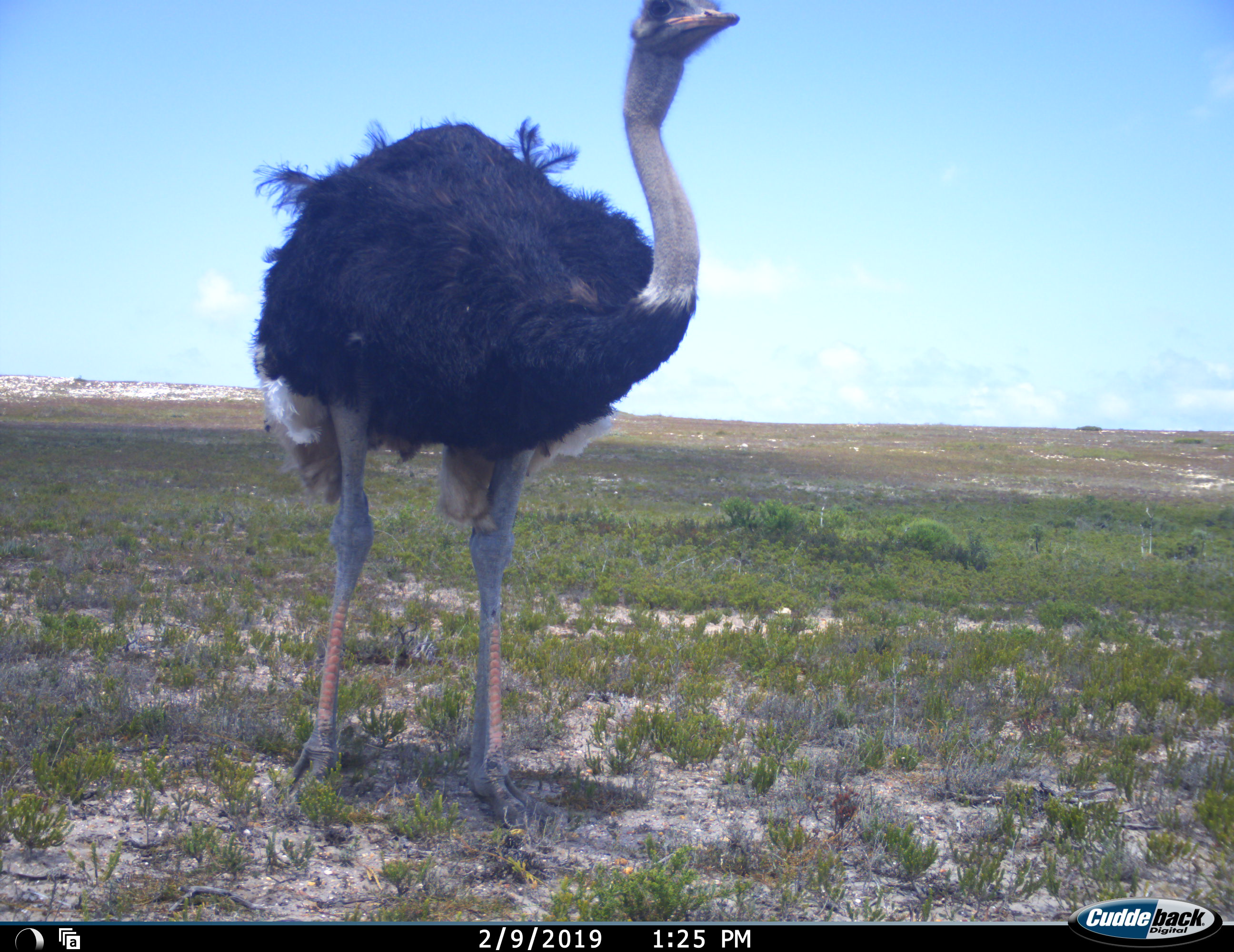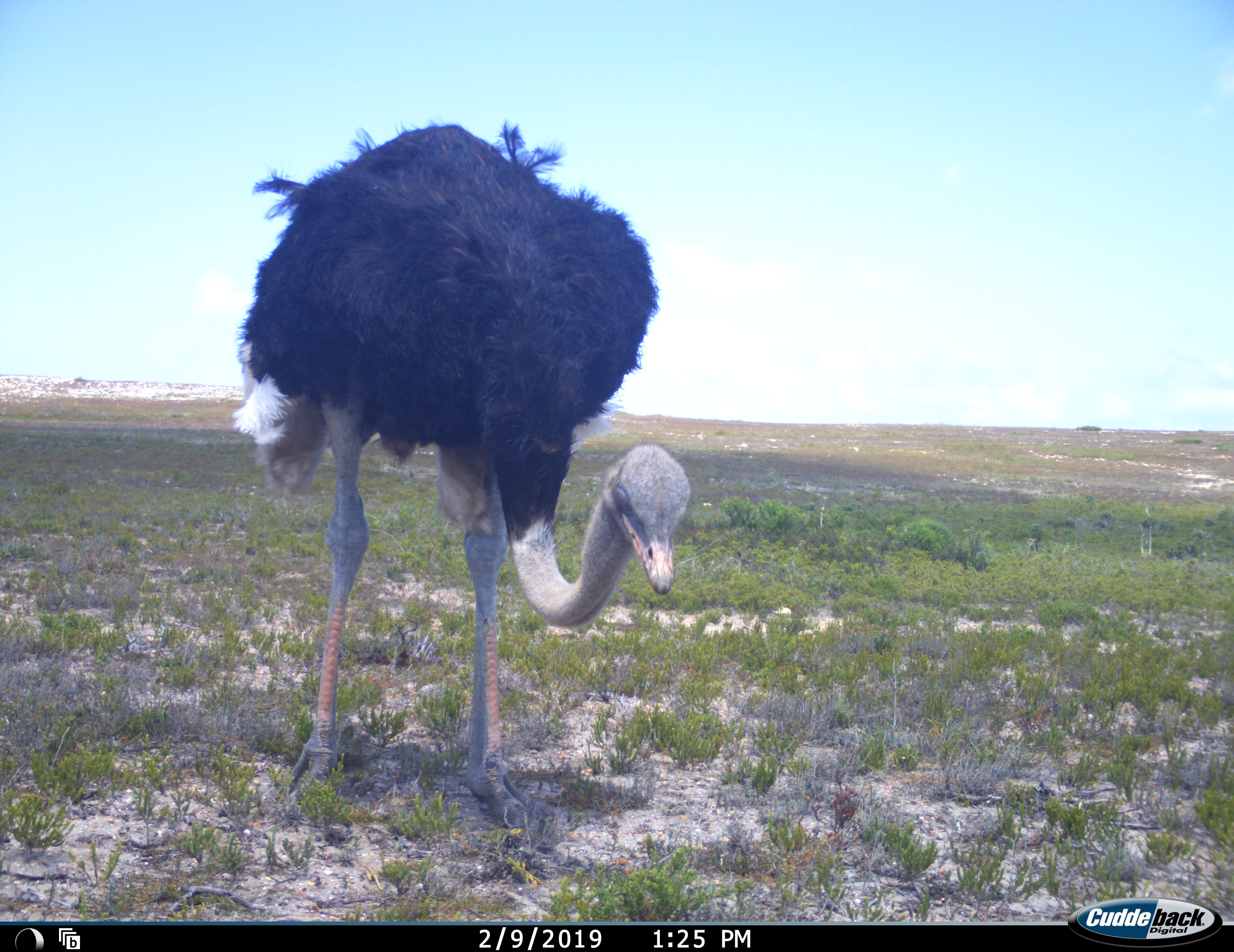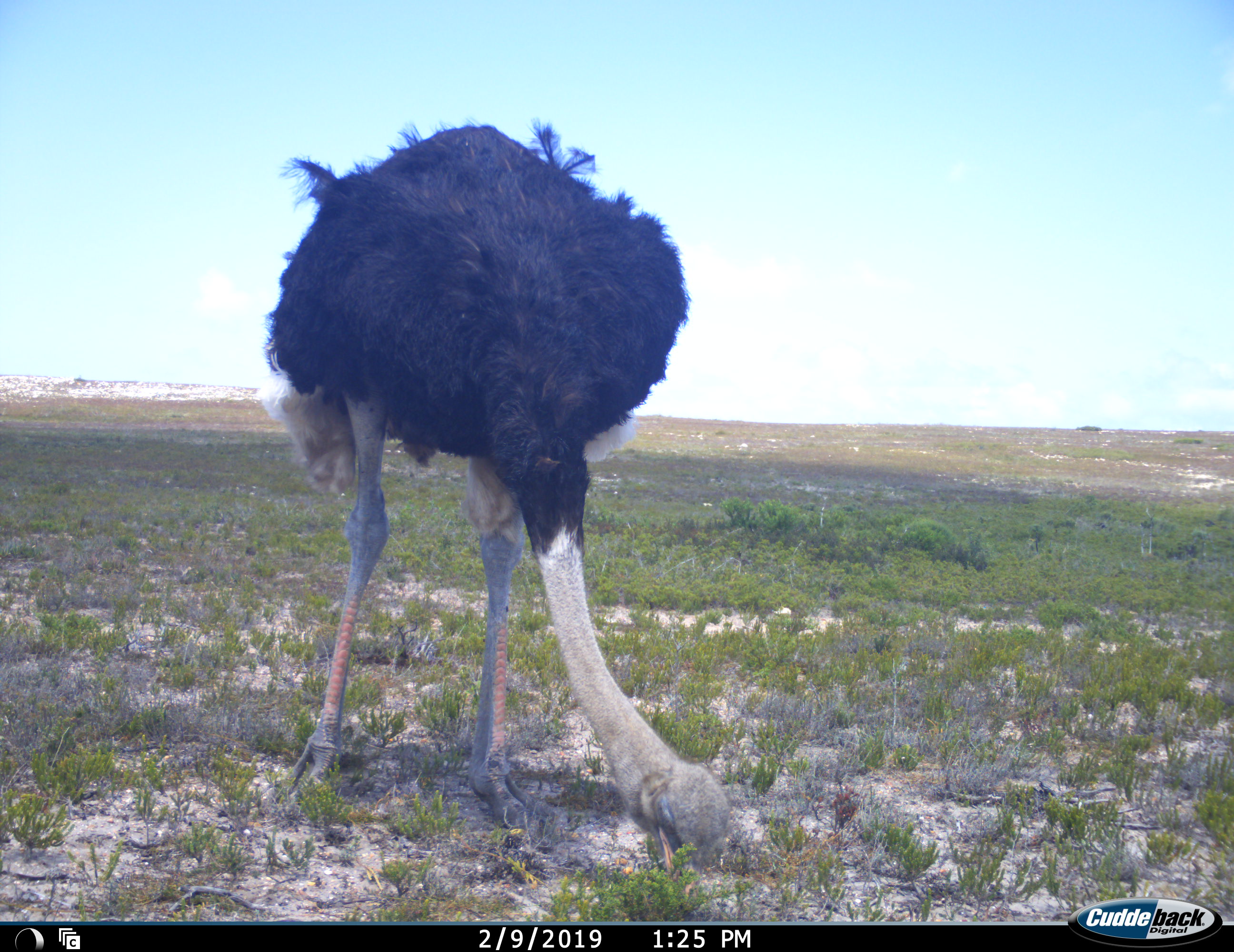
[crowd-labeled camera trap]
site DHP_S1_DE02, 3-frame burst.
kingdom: Animalia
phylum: Chordata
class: Aves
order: Struthioniformes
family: Struthionidae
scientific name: Struthionidae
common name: ostrich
Ostrich (Struthionidae), count 1. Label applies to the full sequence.